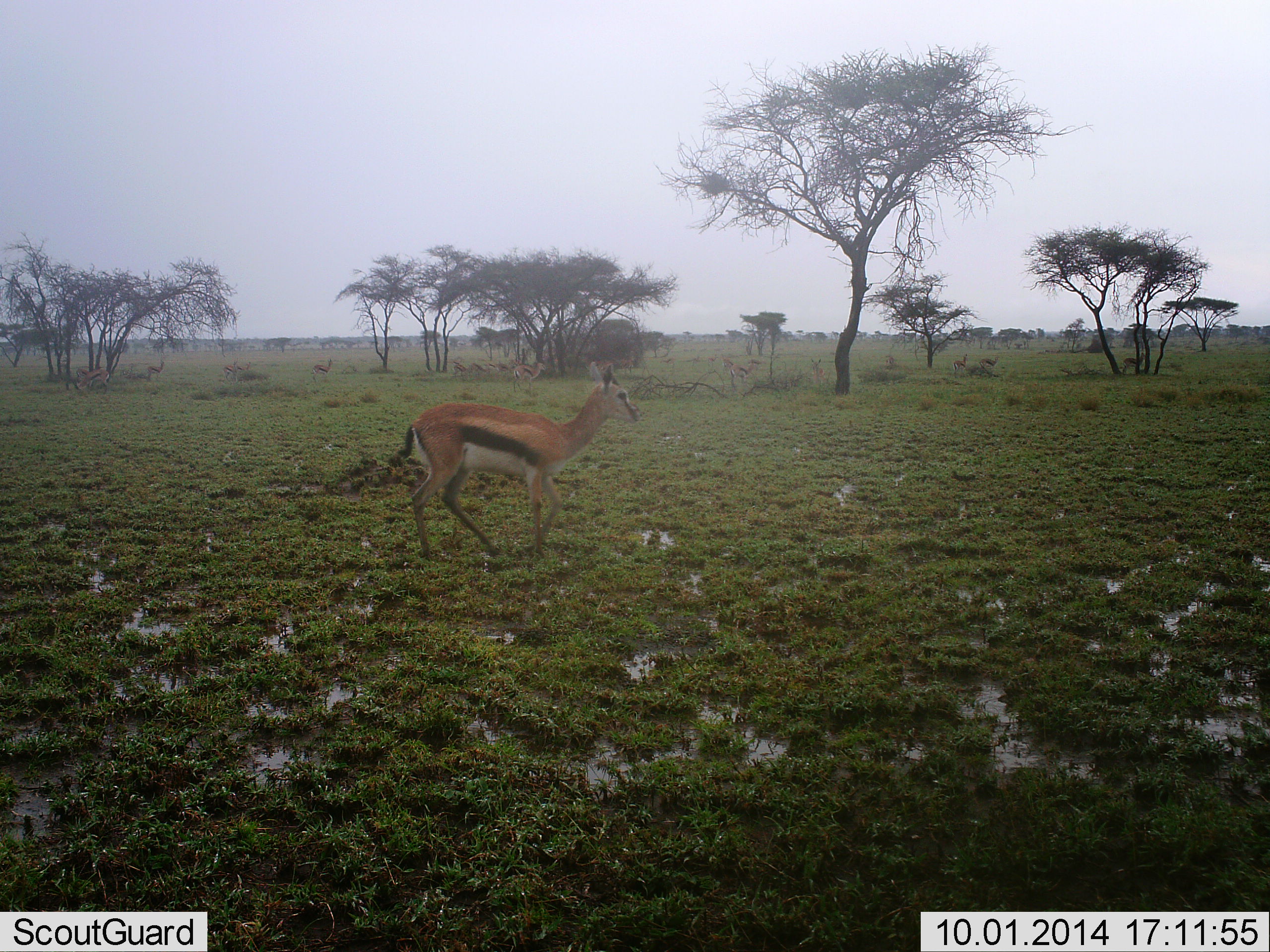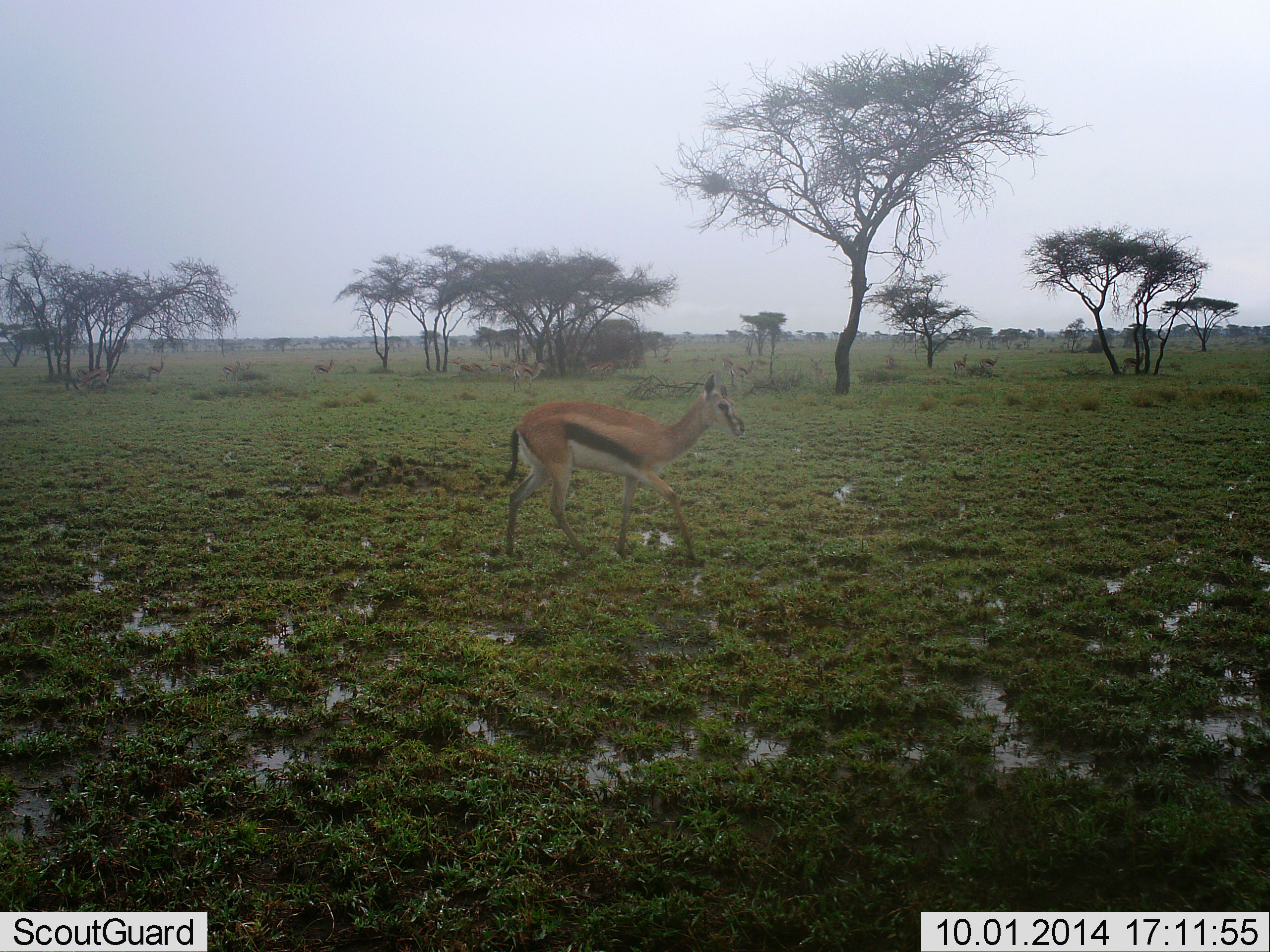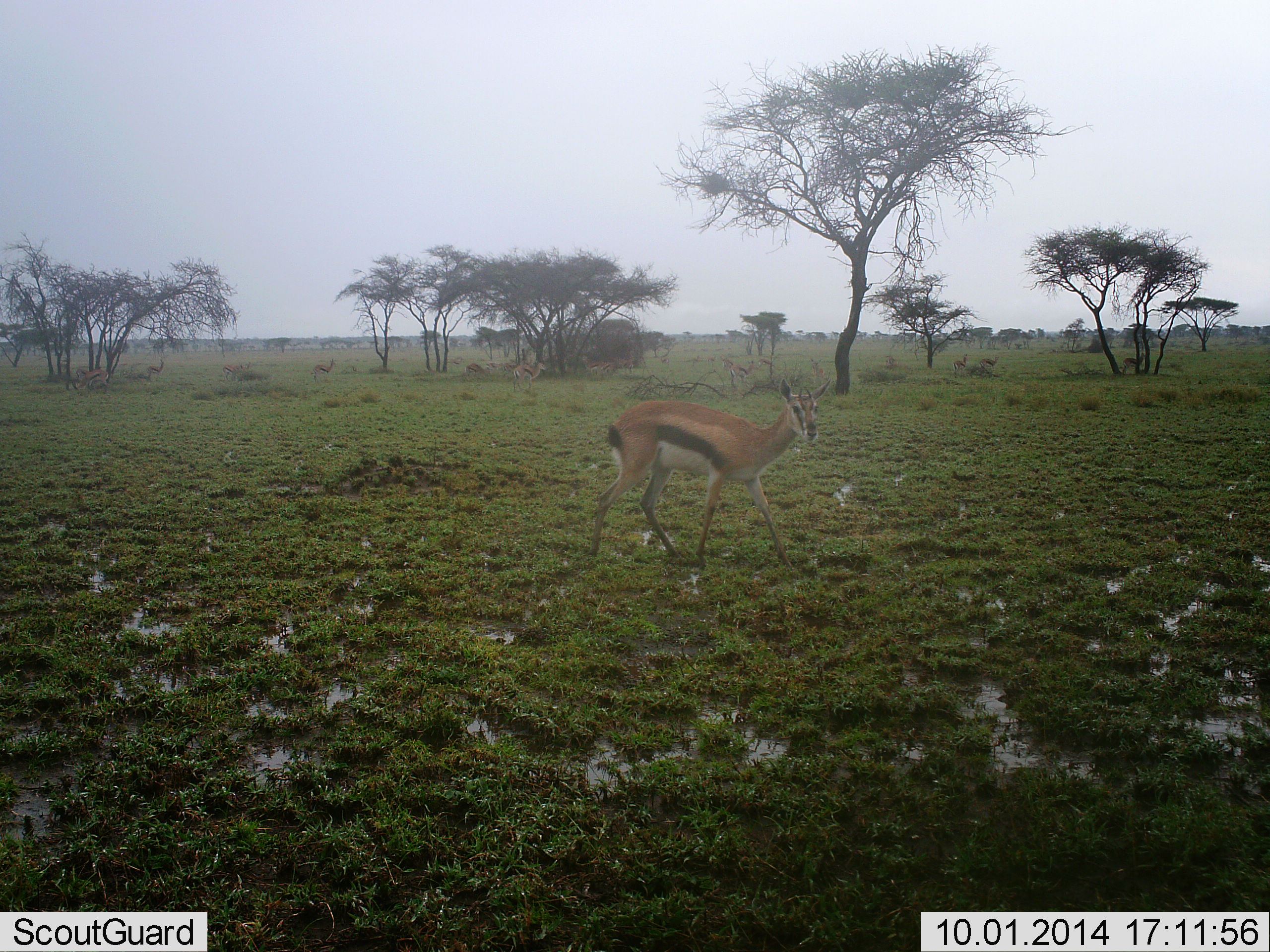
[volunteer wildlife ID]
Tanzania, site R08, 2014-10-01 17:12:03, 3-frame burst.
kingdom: Animalia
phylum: Chordata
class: Mammalia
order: Artiodactyla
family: Bovidae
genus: Eudorcas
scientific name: Eudorcas thomsonii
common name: thomson's gazelle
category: gazellethomsons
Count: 4.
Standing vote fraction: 30%.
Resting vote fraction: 0%.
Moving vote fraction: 100%.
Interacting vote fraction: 0%.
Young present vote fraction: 0%.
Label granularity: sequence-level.